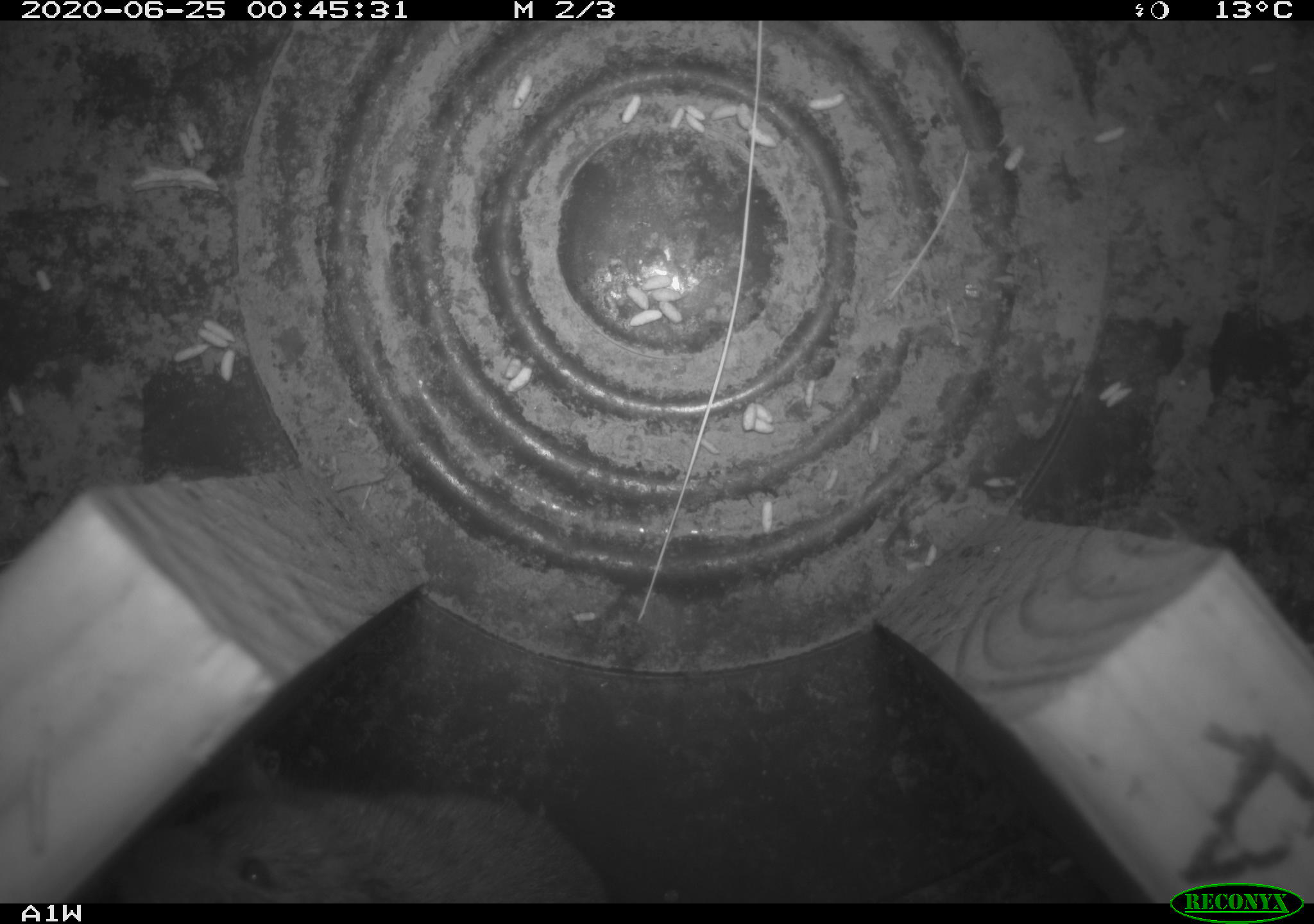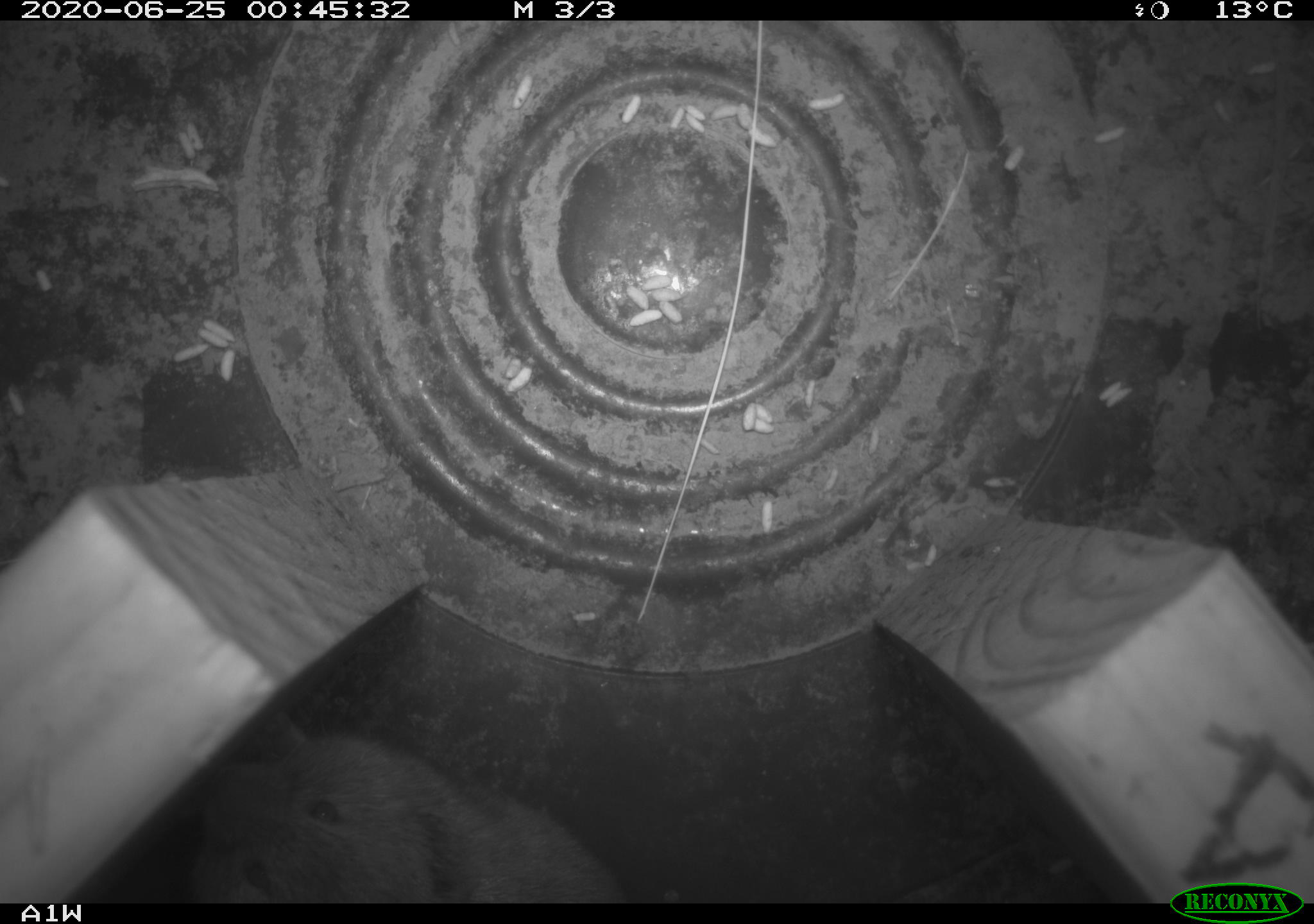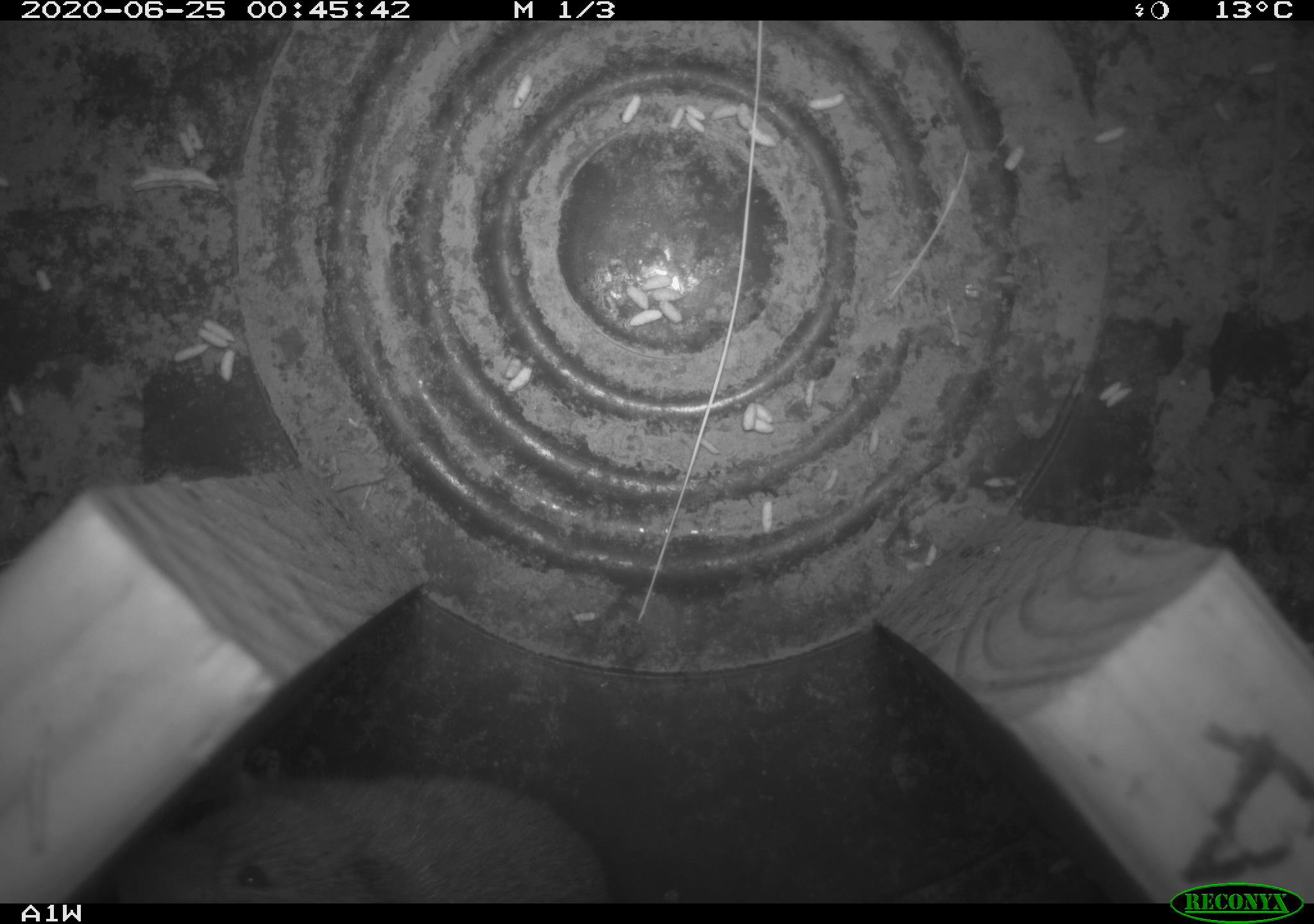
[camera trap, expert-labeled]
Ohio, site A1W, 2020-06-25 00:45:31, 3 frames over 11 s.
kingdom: Animalia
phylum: Chordata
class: Mammalia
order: Rodentia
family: Cricetidae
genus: Microtus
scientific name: Microtus pennsylvanicus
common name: meadow vole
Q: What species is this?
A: Meadow vole (Microtus pennsylvanicus).